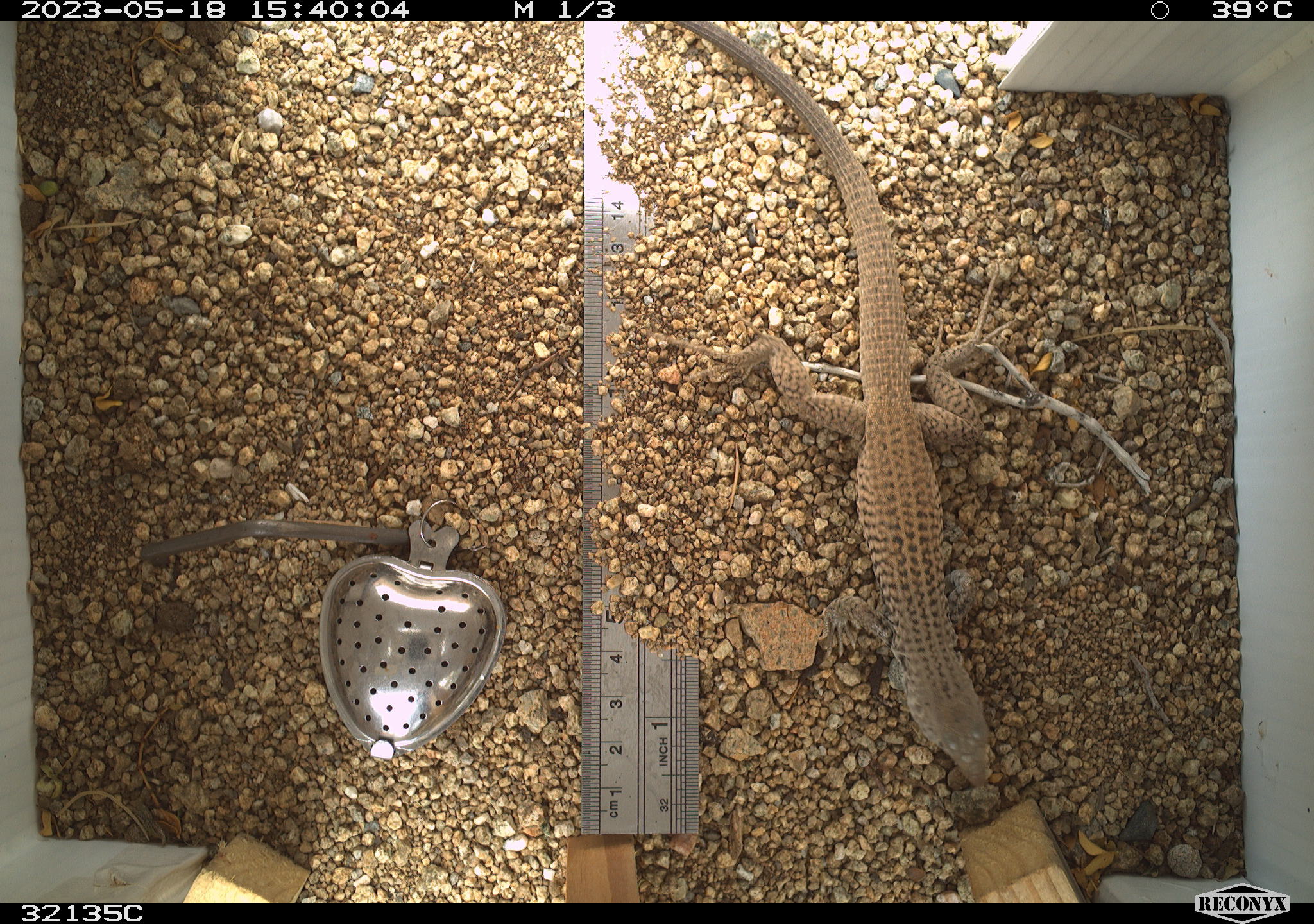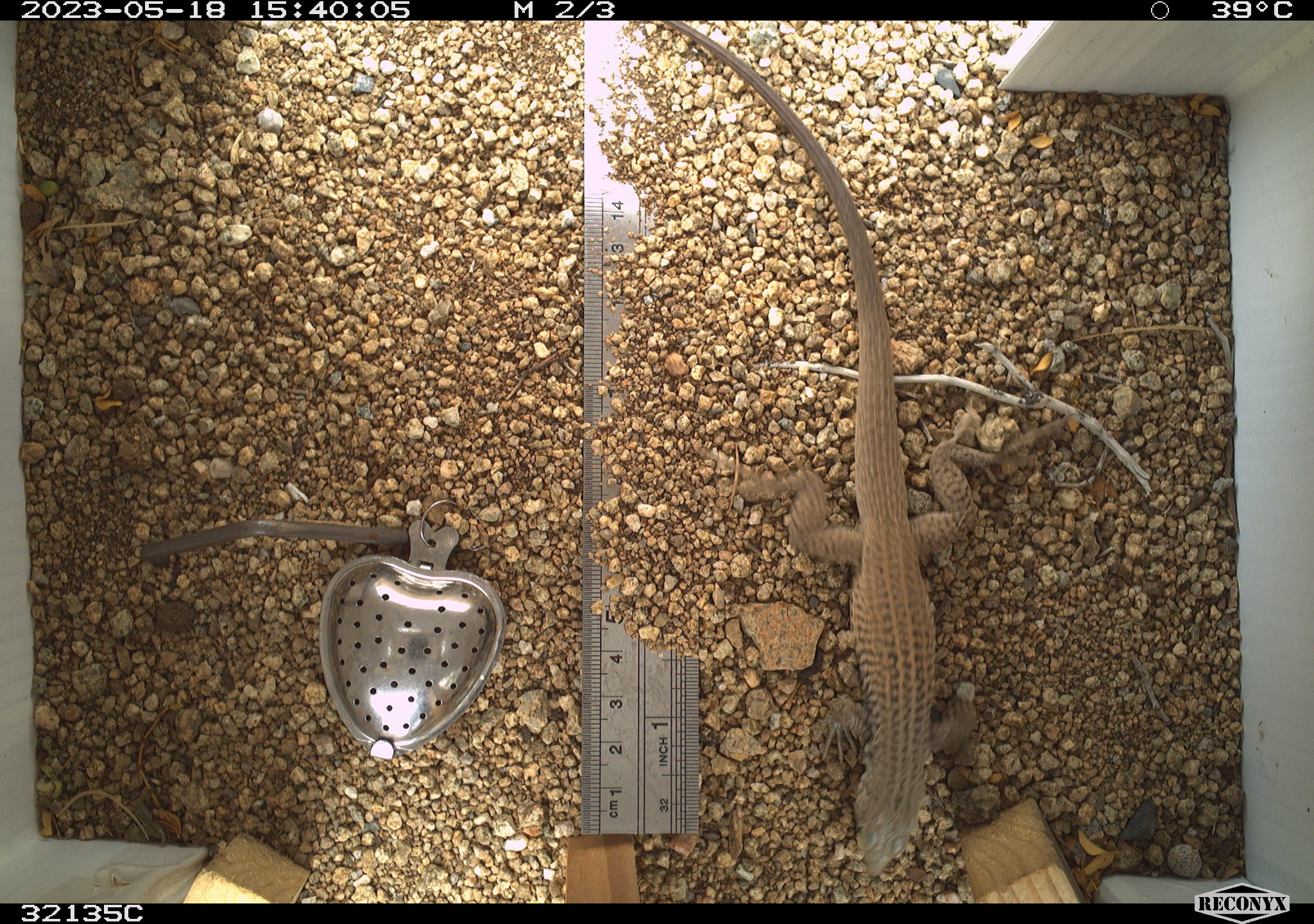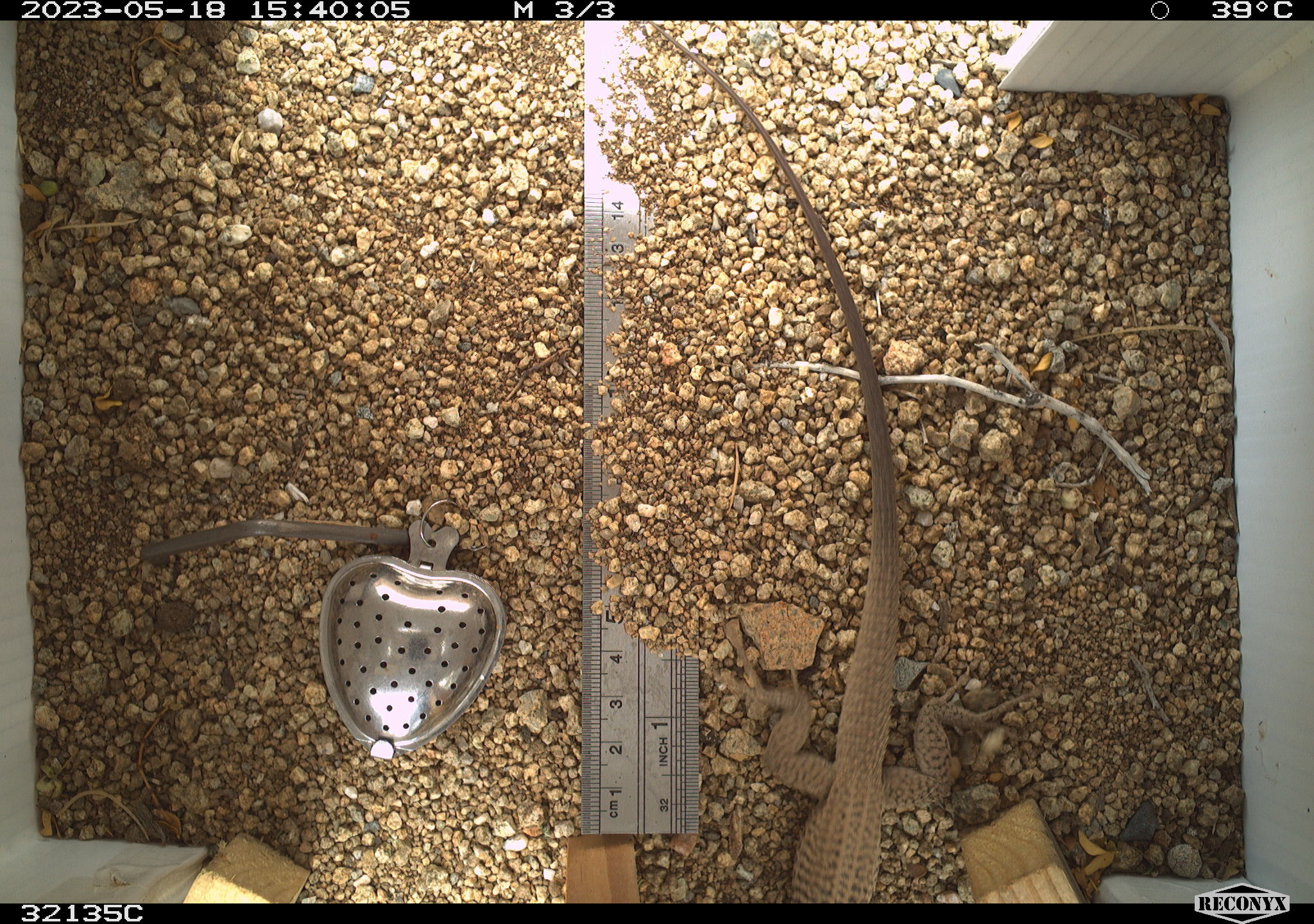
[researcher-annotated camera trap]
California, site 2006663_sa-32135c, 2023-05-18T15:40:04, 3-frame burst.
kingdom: Animalia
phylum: Chordata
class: Mammalia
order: Rodentia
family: Sciuridae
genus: Ammospermophilus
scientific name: Ammospermophilus leucurus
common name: white-tailed antelope squirrel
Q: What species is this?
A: White-tailed antelope squirrel (Ammospermophilus leucurus).